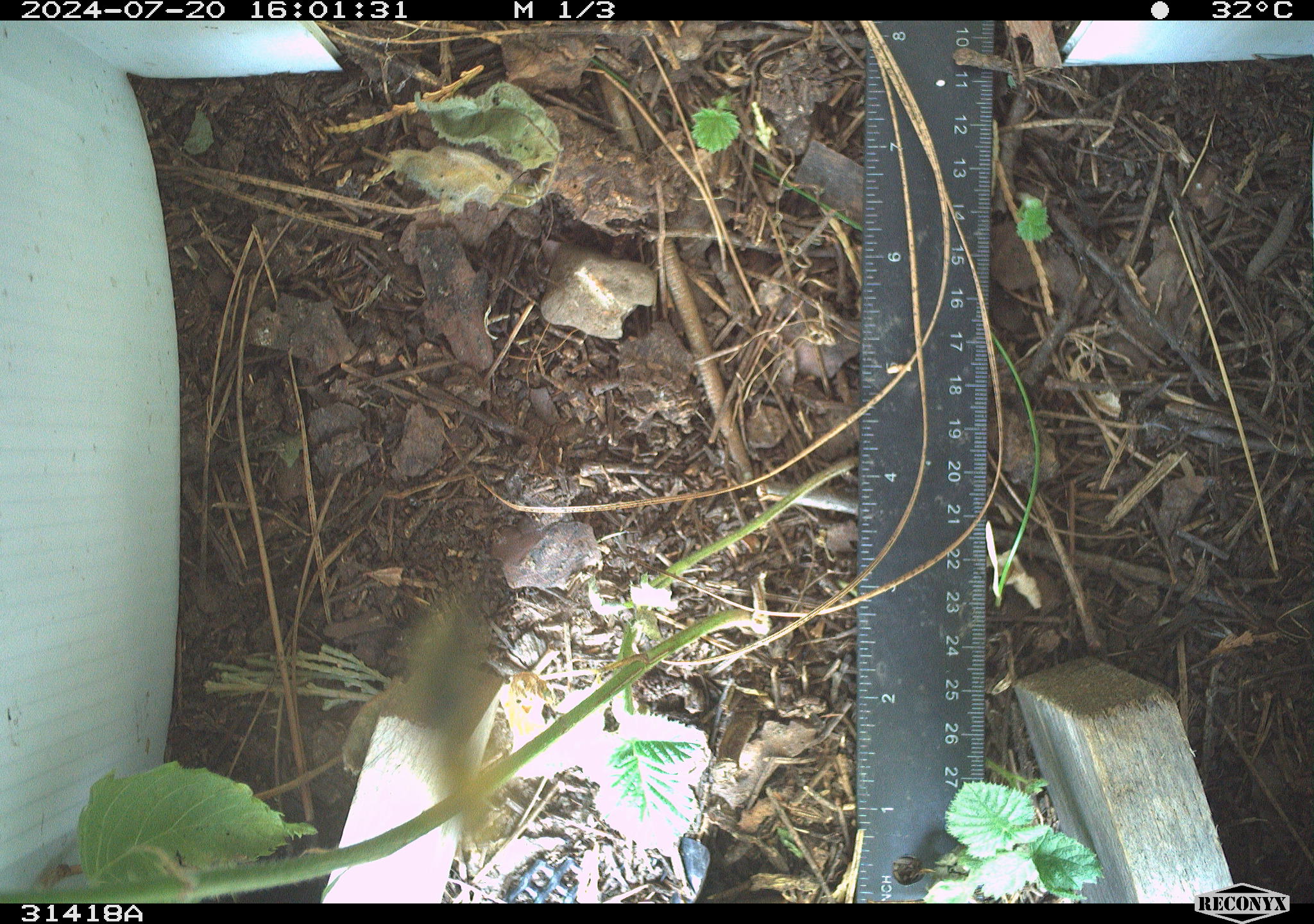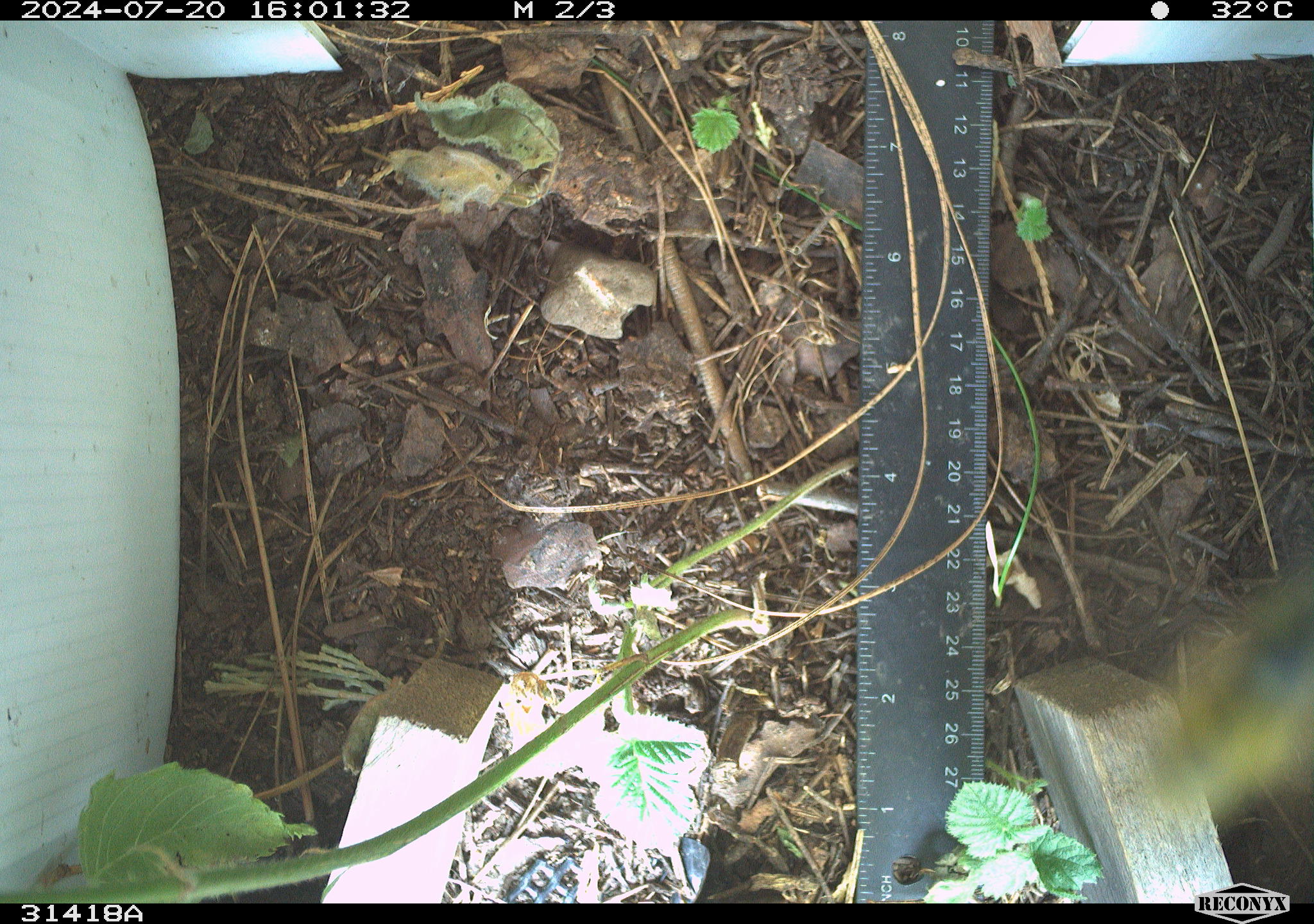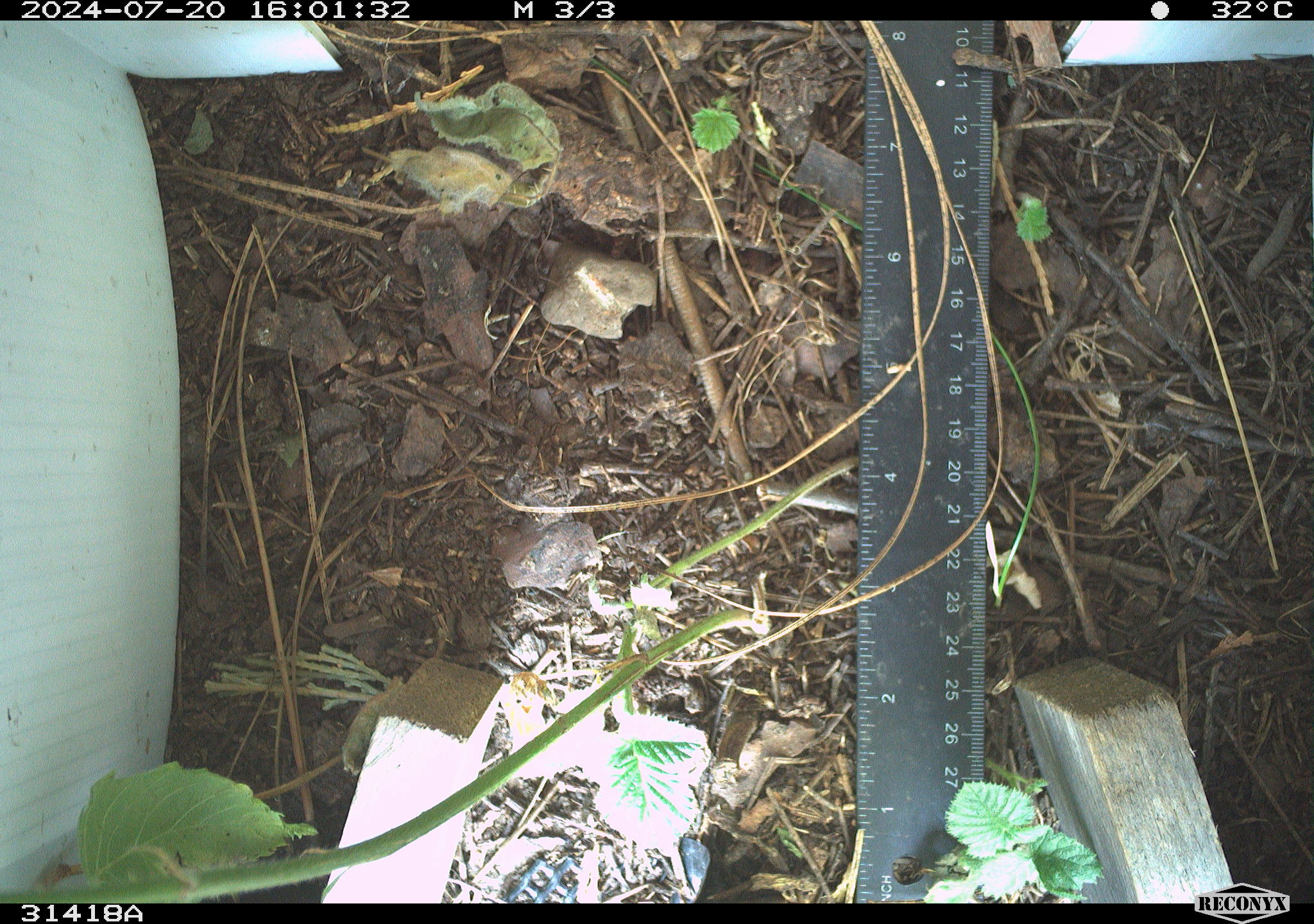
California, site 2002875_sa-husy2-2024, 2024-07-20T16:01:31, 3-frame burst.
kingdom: Animalia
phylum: Arthropoda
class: Insecta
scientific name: Insecta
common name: insect